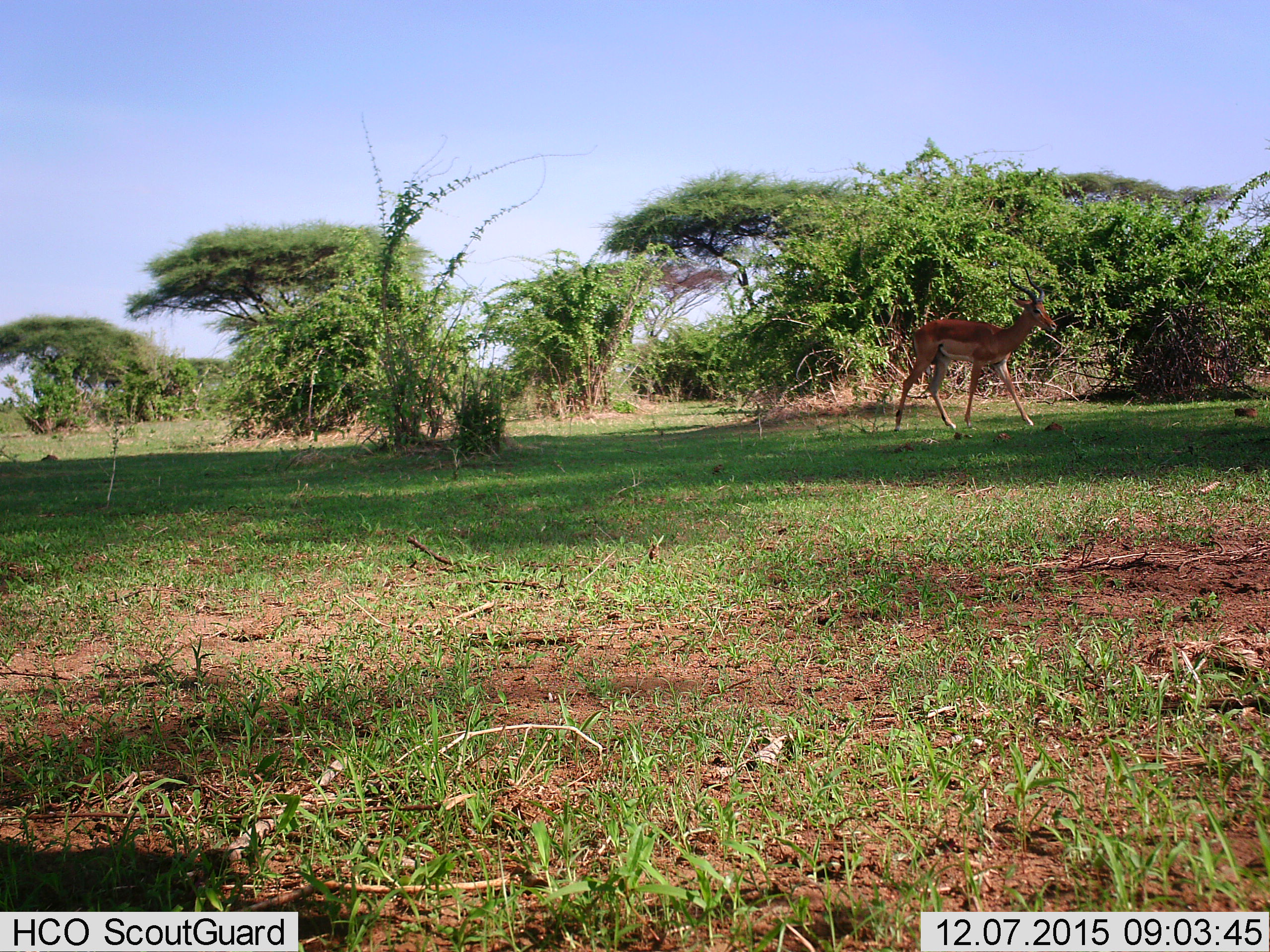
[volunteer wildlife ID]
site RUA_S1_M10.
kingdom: Animalia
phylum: Chordata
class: Mammalia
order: Artiodactyla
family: Bovidae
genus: Aepyceros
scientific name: Aepyceros melampus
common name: impala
Impala (Aepyceros melampus), count 1. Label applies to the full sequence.